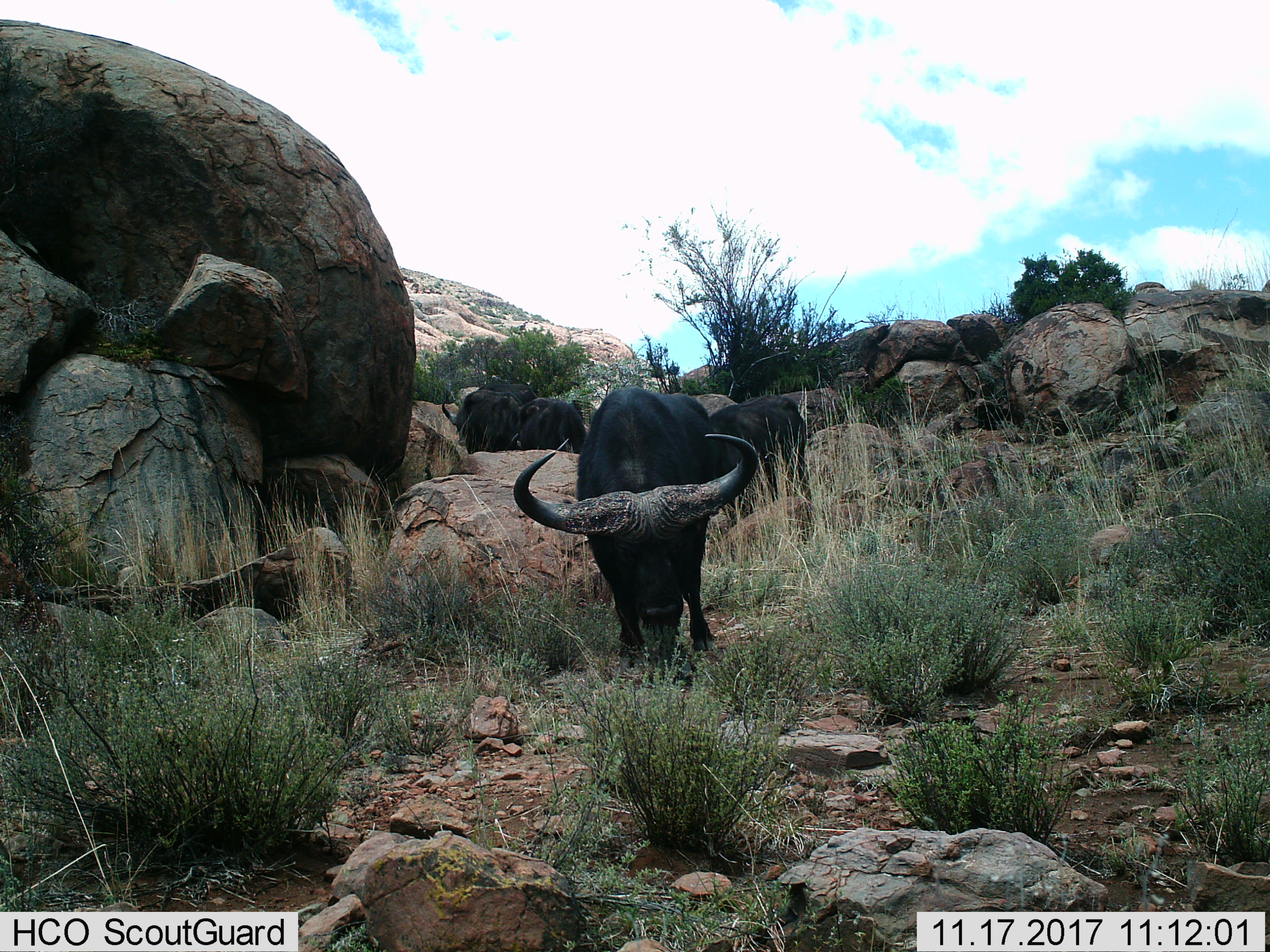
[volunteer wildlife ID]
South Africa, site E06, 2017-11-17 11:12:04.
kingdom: Animalia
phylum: Chordata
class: Mammalia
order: Artiodactyla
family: Bovidae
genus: Syncerus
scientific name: Syncerus caffer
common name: cape buffalo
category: buffalo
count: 5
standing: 29%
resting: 0%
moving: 43%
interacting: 0%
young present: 0%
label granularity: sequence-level